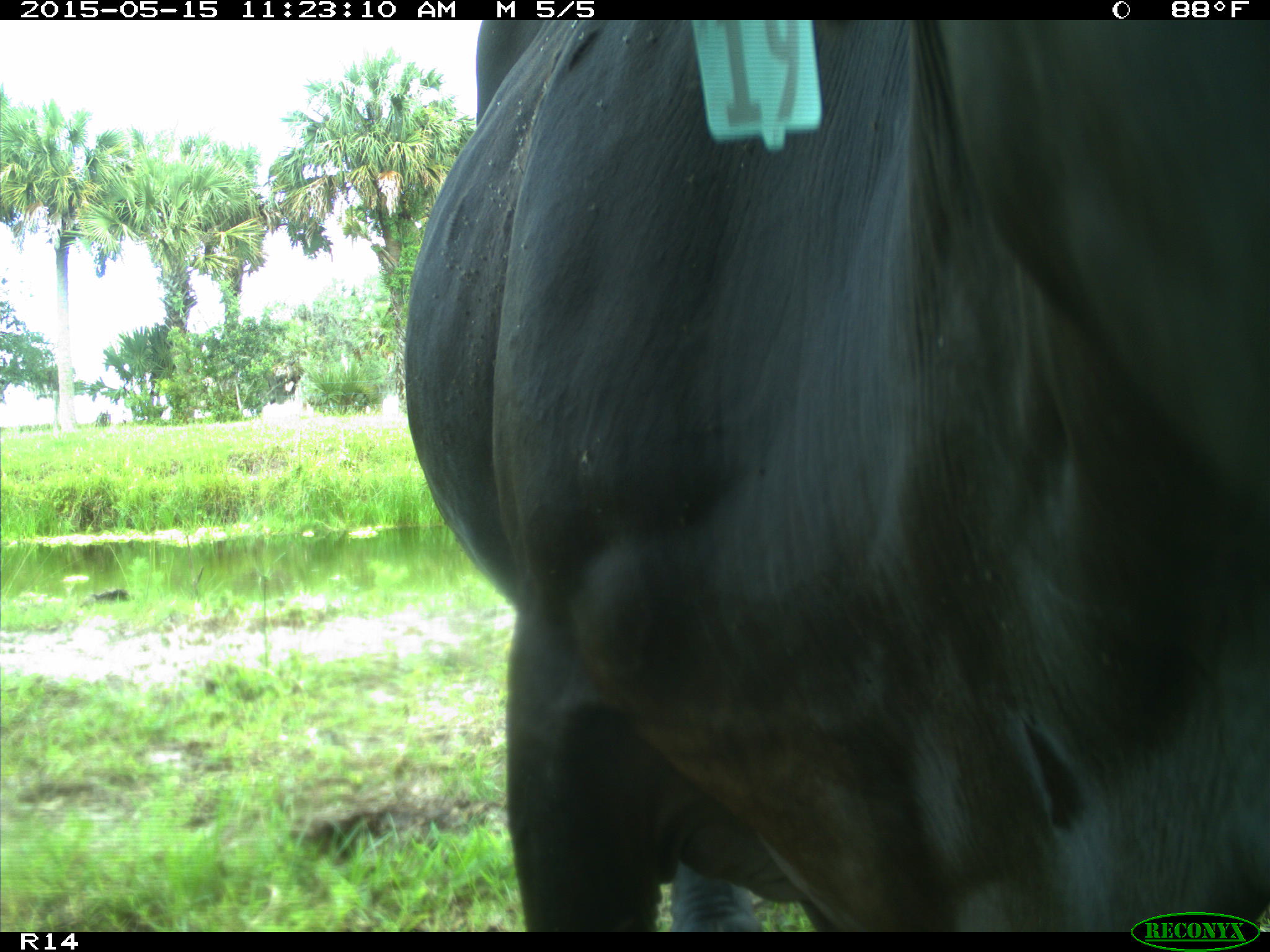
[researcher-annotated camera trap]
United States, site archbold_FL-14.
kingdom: Animalia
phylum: Chordata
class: Mammalia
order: Artiodactyla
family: Bovidae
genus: Bos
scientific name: Bos taurus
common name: domestic cow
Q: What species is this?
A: Bos taurus (domestic cow).